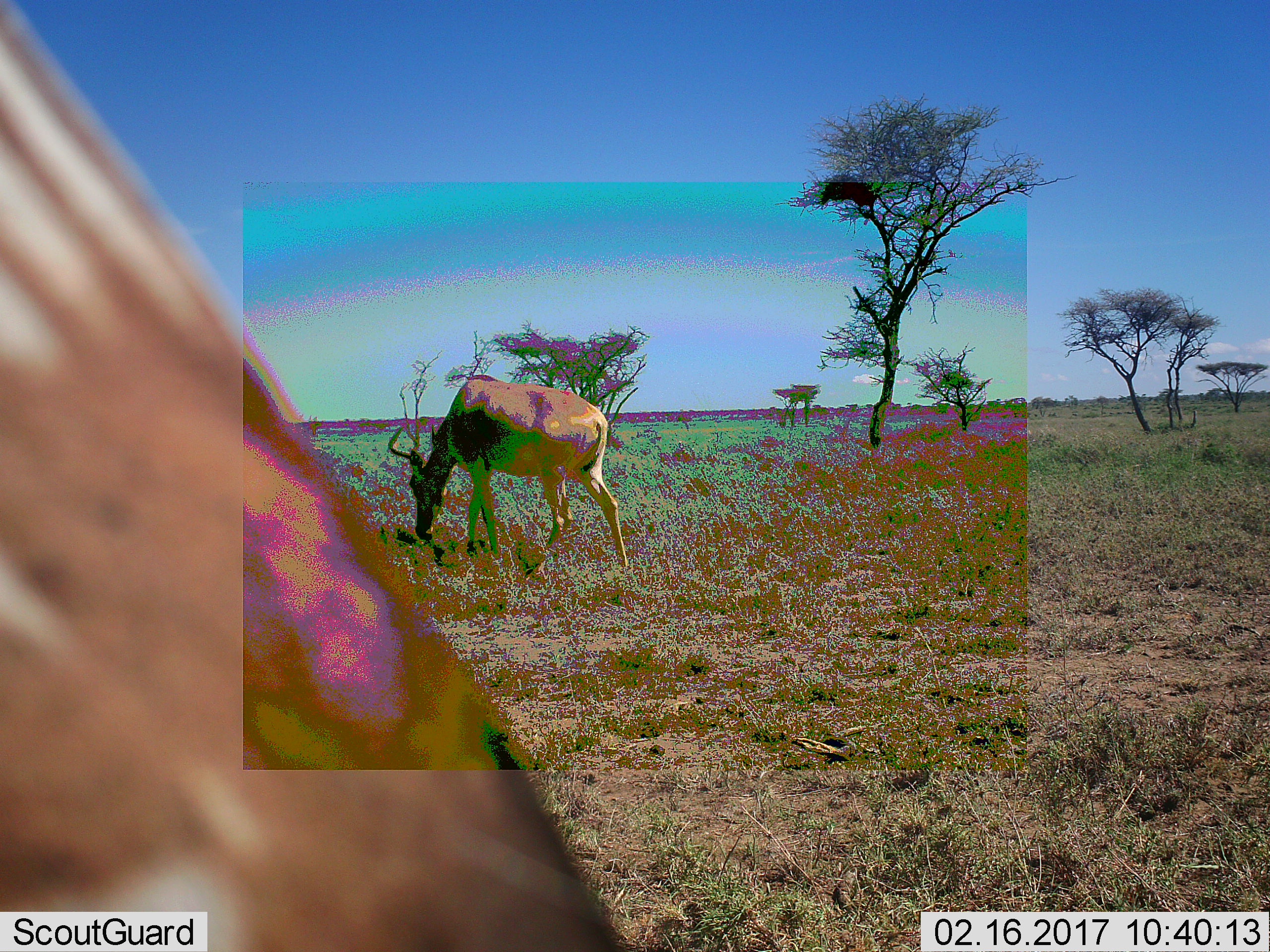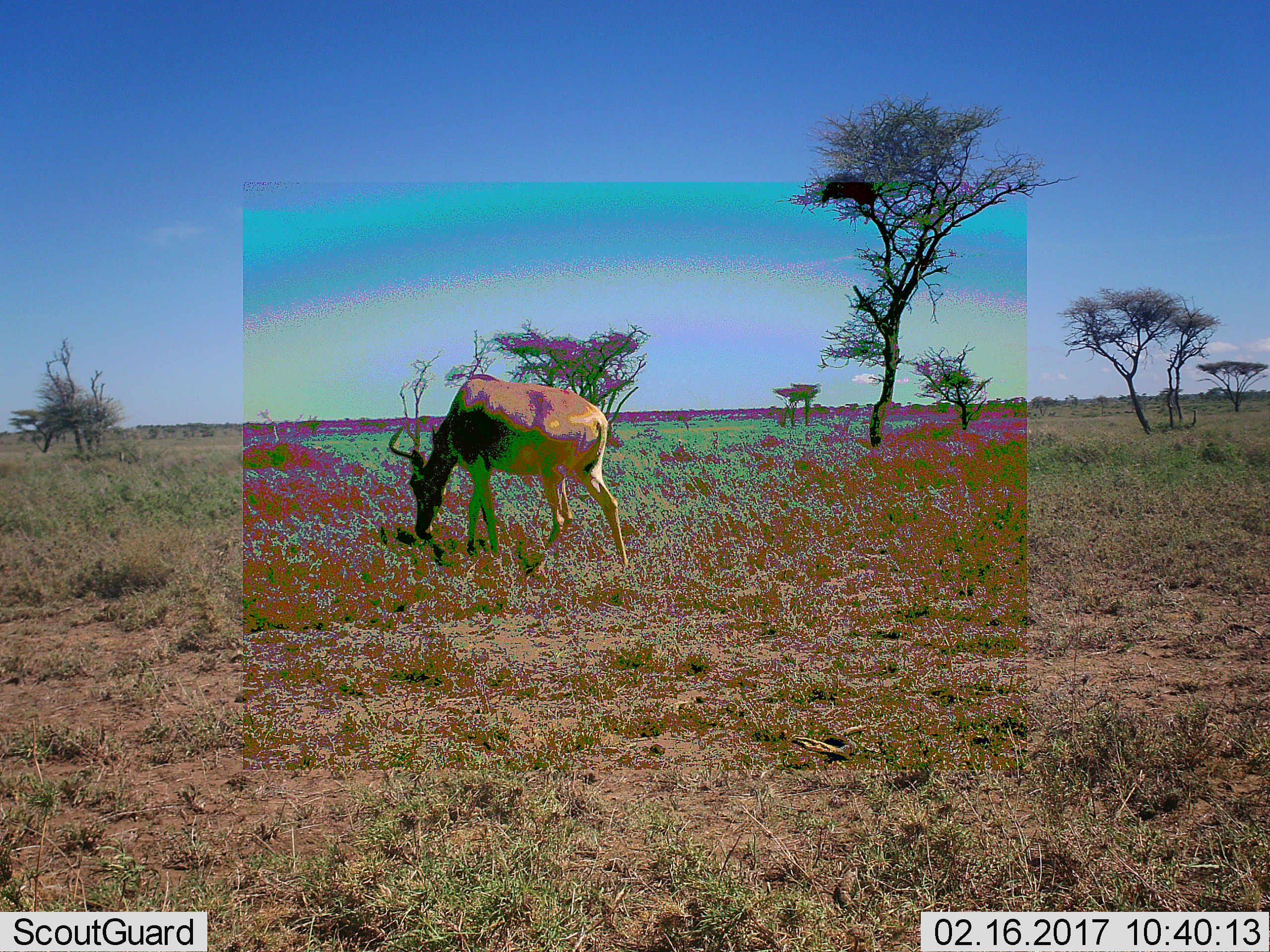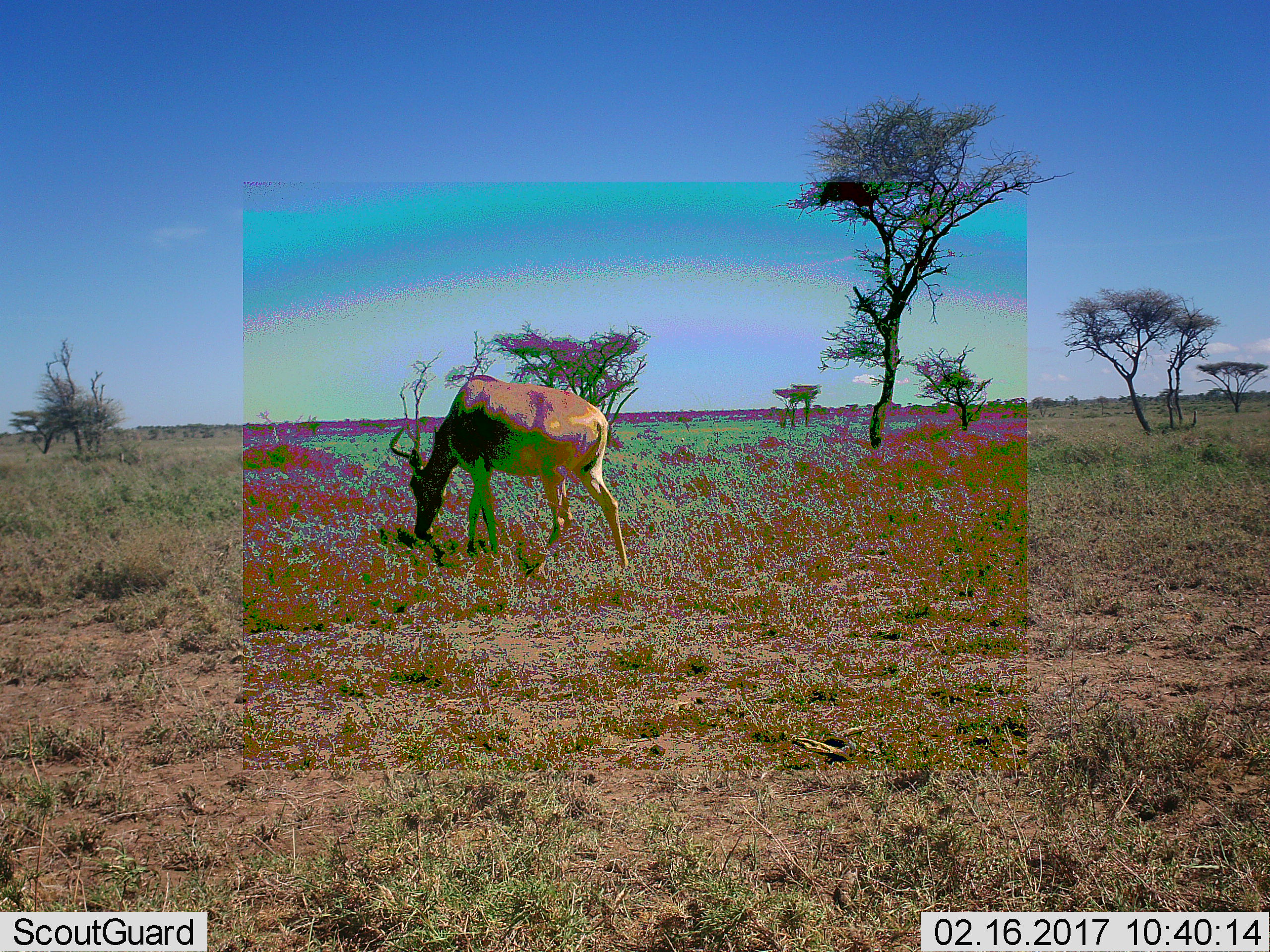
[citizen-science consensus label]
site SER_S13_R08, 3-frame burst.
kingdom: Animalia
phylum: Chordata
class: Mammalia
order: Artiodactyla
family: Bovidae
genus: Alcelaphus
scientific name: Alcelaphus buselaphus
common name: hartebeest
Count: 2.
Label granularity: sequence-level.